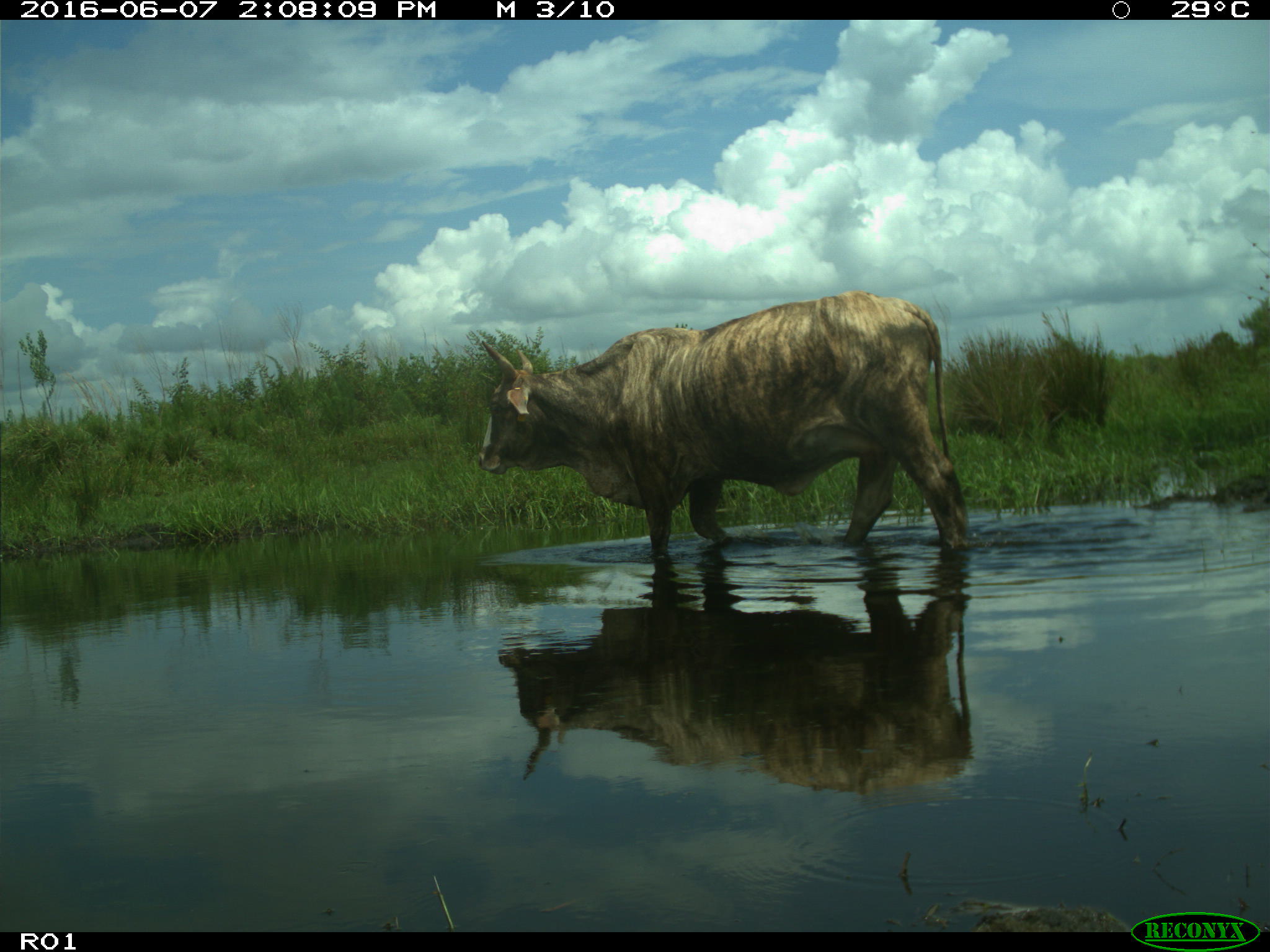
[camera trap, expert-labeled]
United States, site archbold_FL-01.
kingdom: Animalia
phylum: Chordata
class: Mammalia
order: Artiodactyla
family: Bovidae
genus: Bos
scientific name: Bos taurus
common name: domestic cow